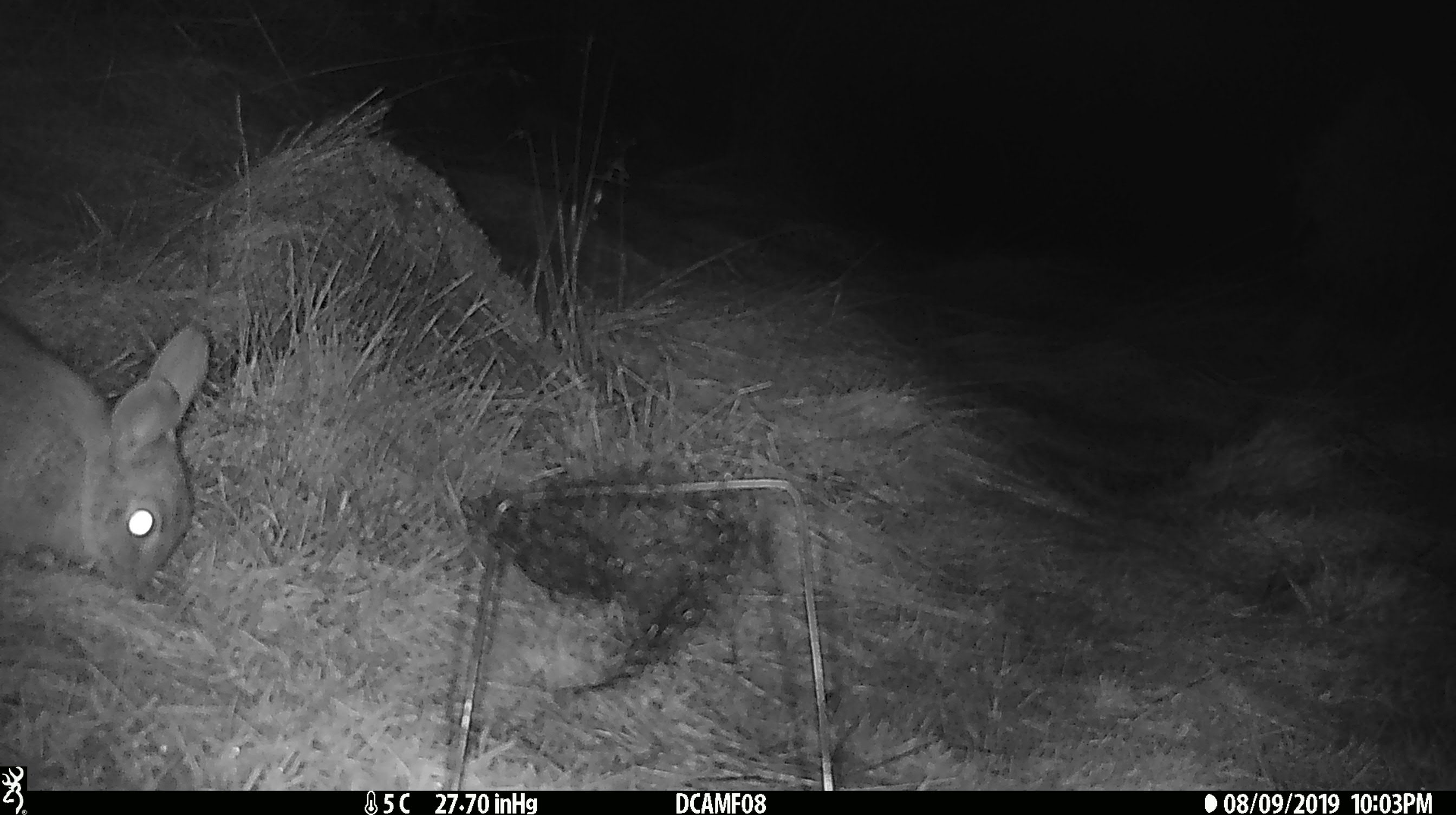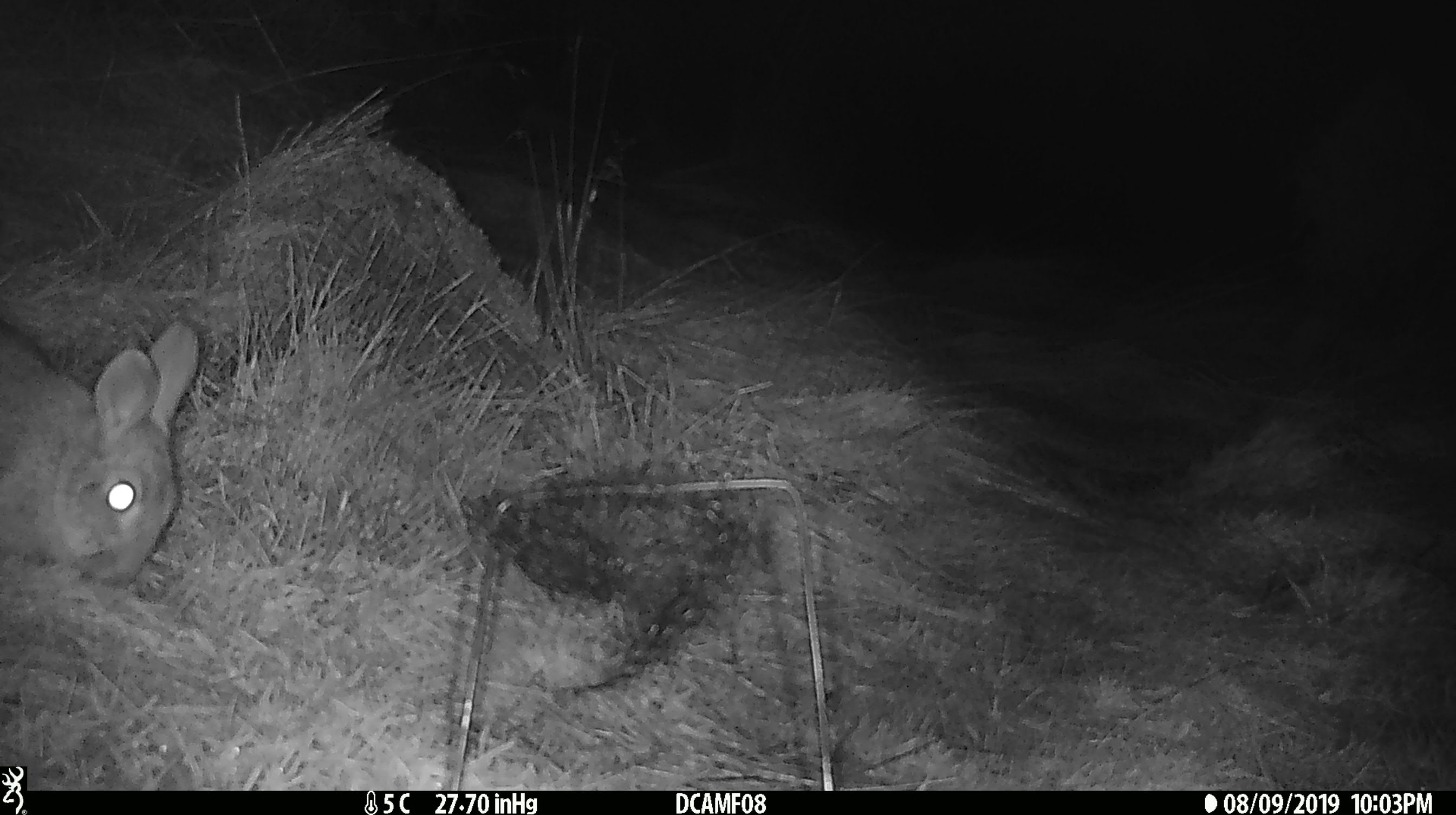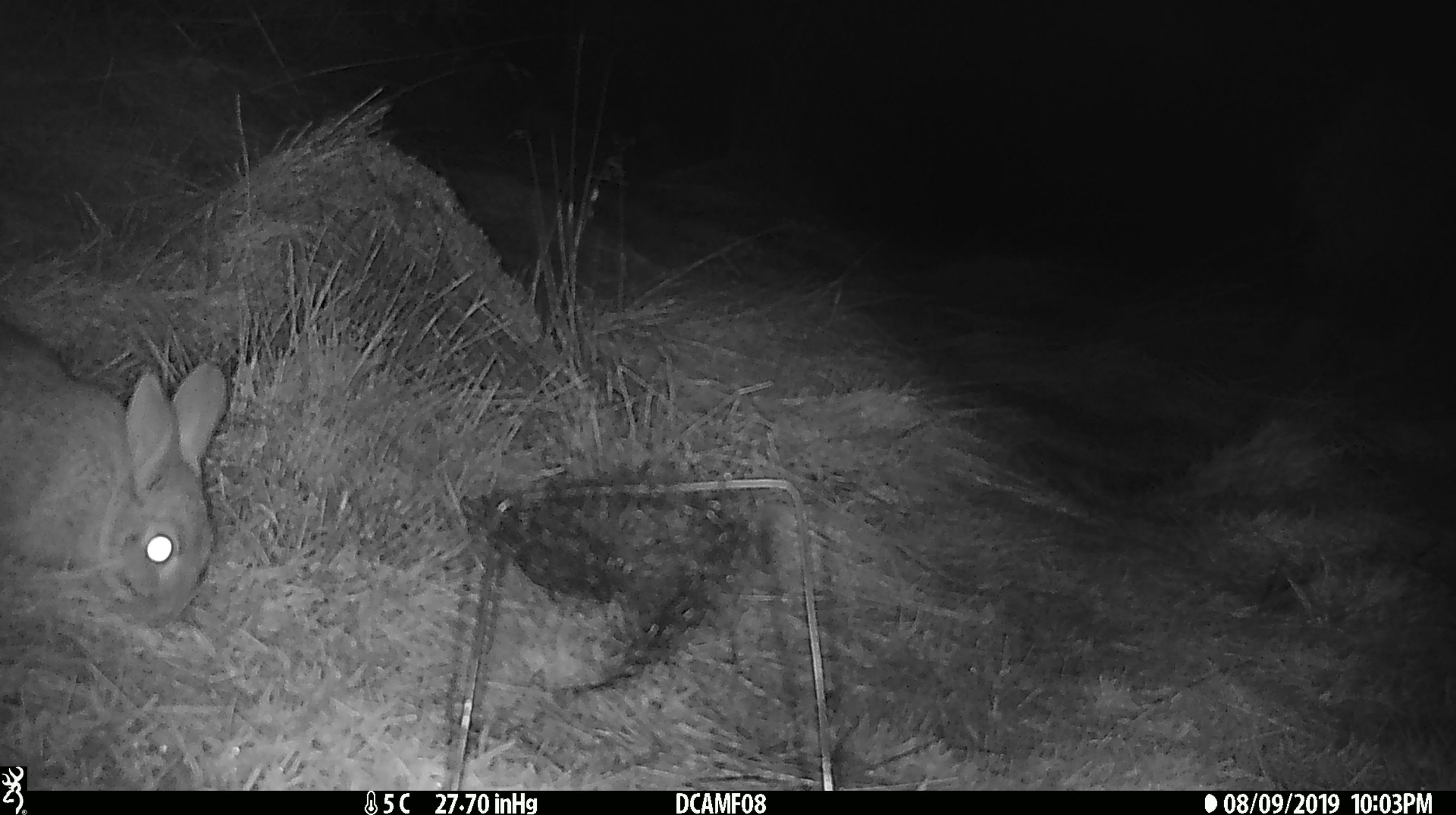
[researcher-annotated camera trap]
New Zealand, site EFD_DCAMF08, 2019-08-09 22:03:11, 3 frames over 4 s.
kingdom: Animalia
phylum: Chordata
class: Mammalia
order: Lagomorpha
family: Leporidae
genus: Oryctolagus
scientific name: Oryctolagus cuniculus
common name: european rabbit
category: rabbit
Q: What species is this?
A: Rabbit (european rabbit) (Oryctolagus cuniculus).